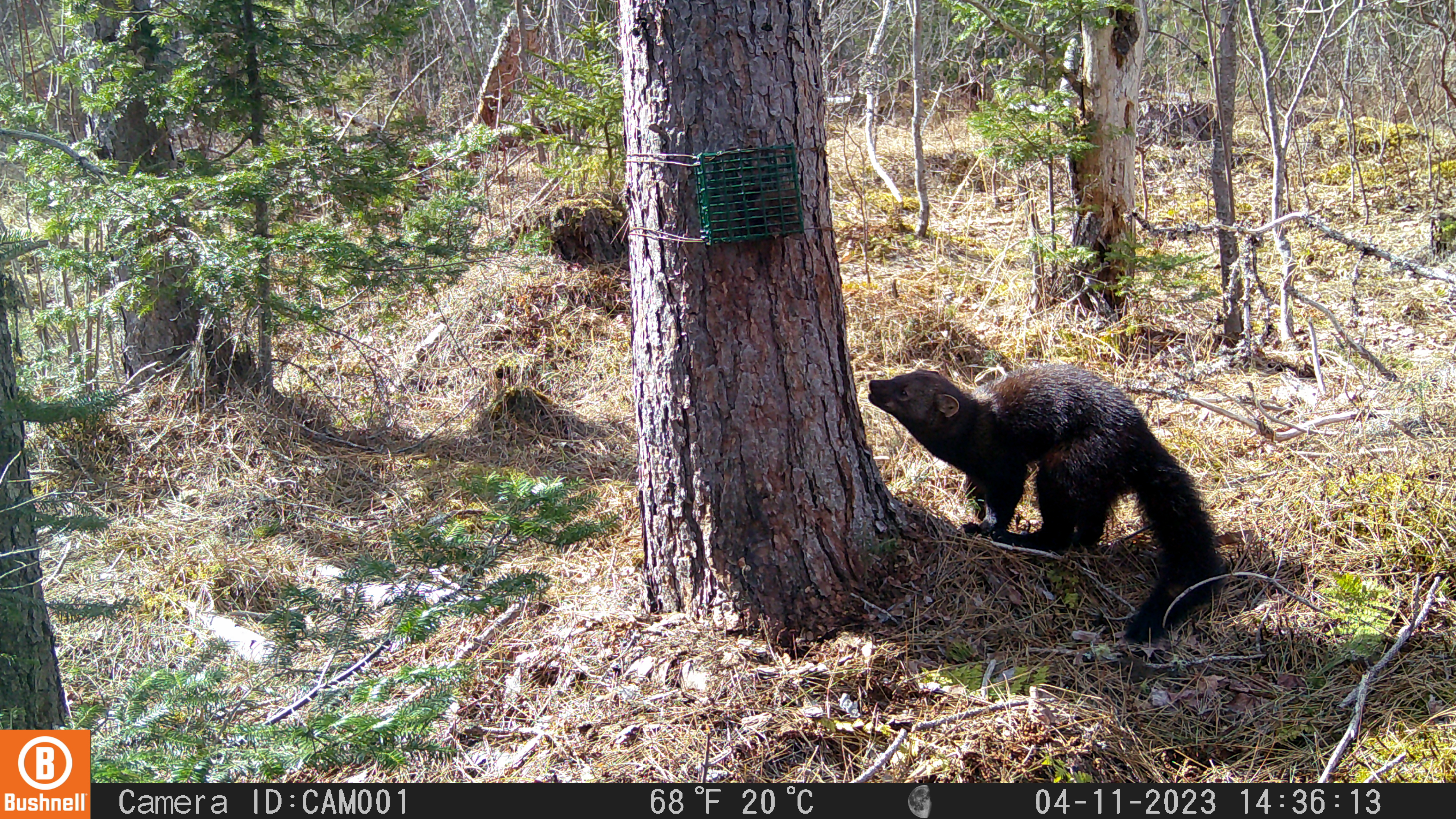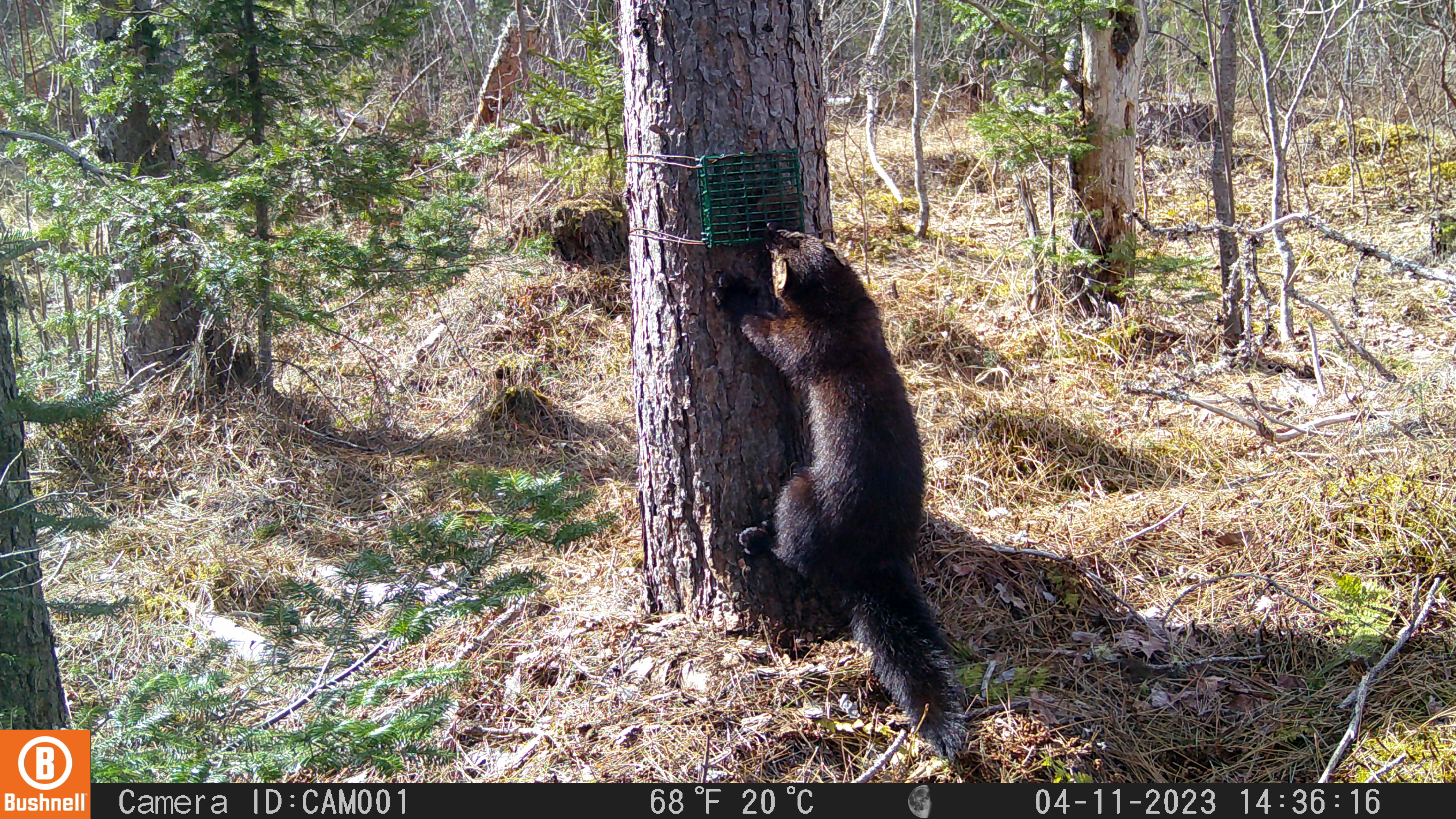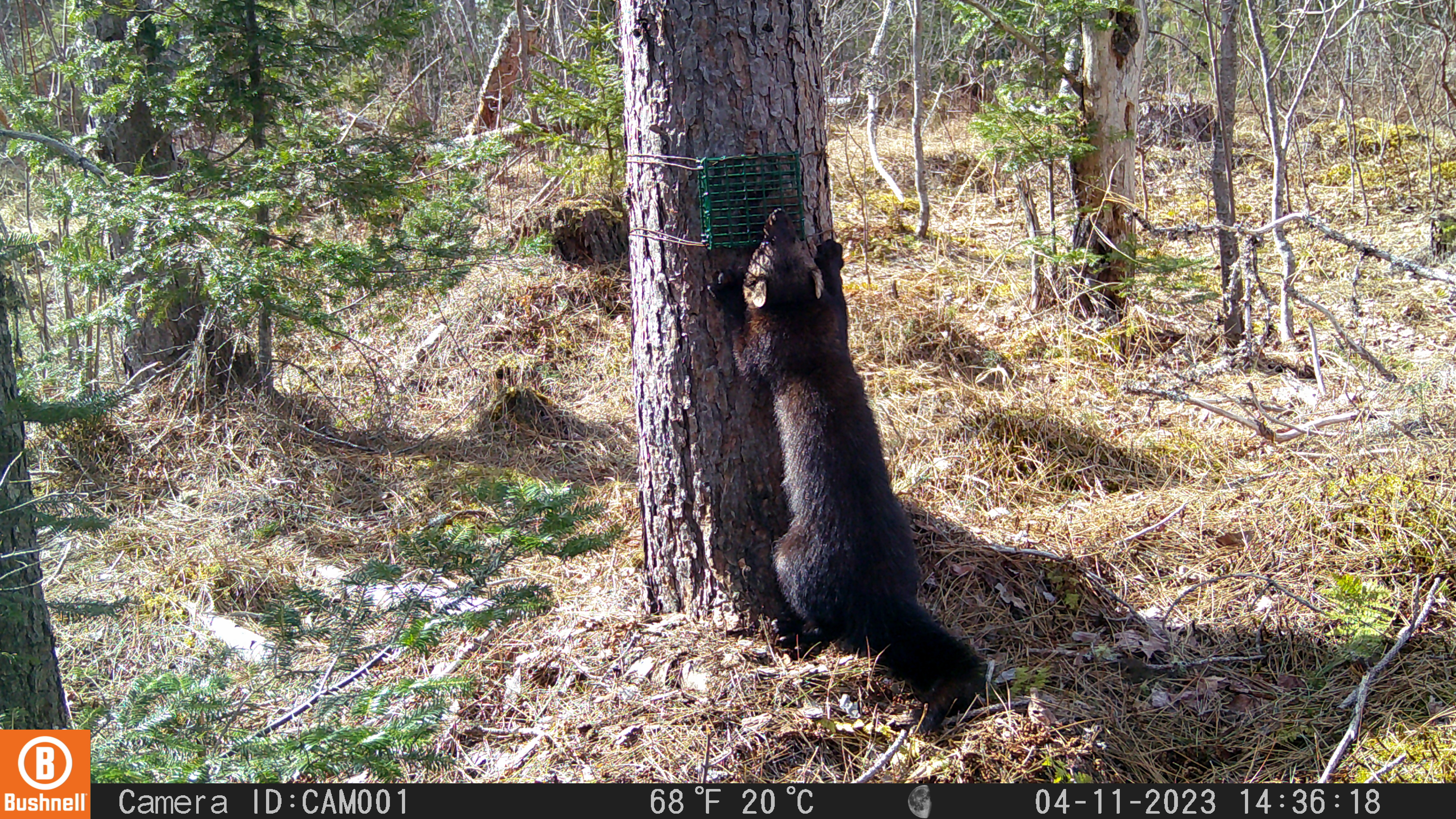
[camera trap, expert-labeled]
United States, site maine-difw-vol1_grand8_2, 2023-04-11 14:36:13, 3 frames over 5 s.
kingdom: Animalia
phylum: Chordata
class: Mammalia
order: Carnivora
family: Mustelidae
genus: Pekania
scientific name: Pekania pennanti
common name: fisher